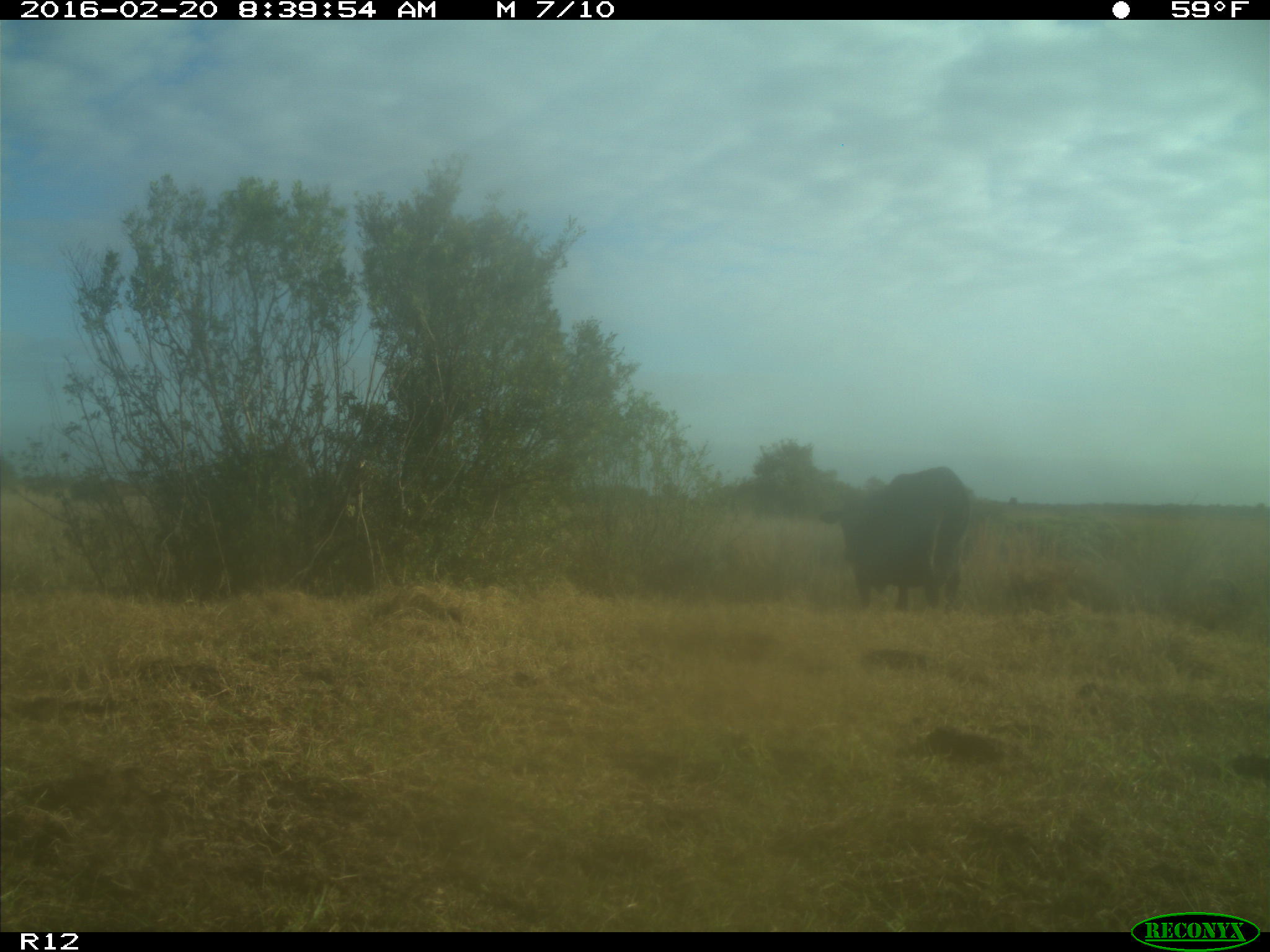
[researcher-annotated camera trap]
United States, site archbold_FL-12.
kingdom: Animalia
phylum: Chordata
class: Mammalia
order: Artiodactyla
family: Bovidae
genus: Bos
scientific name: Bos taurus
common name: domestic cow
Bos taurus (domestic cow).